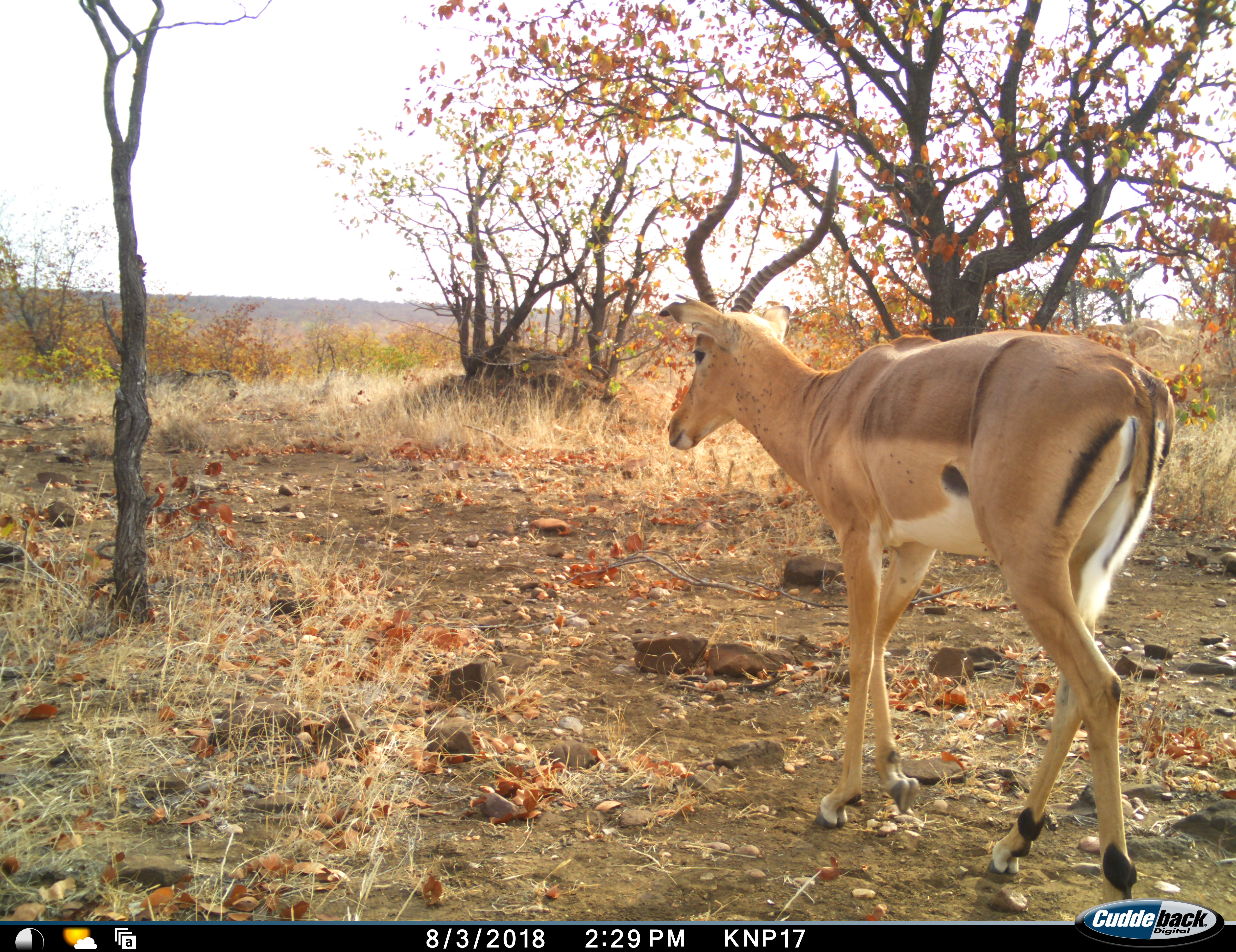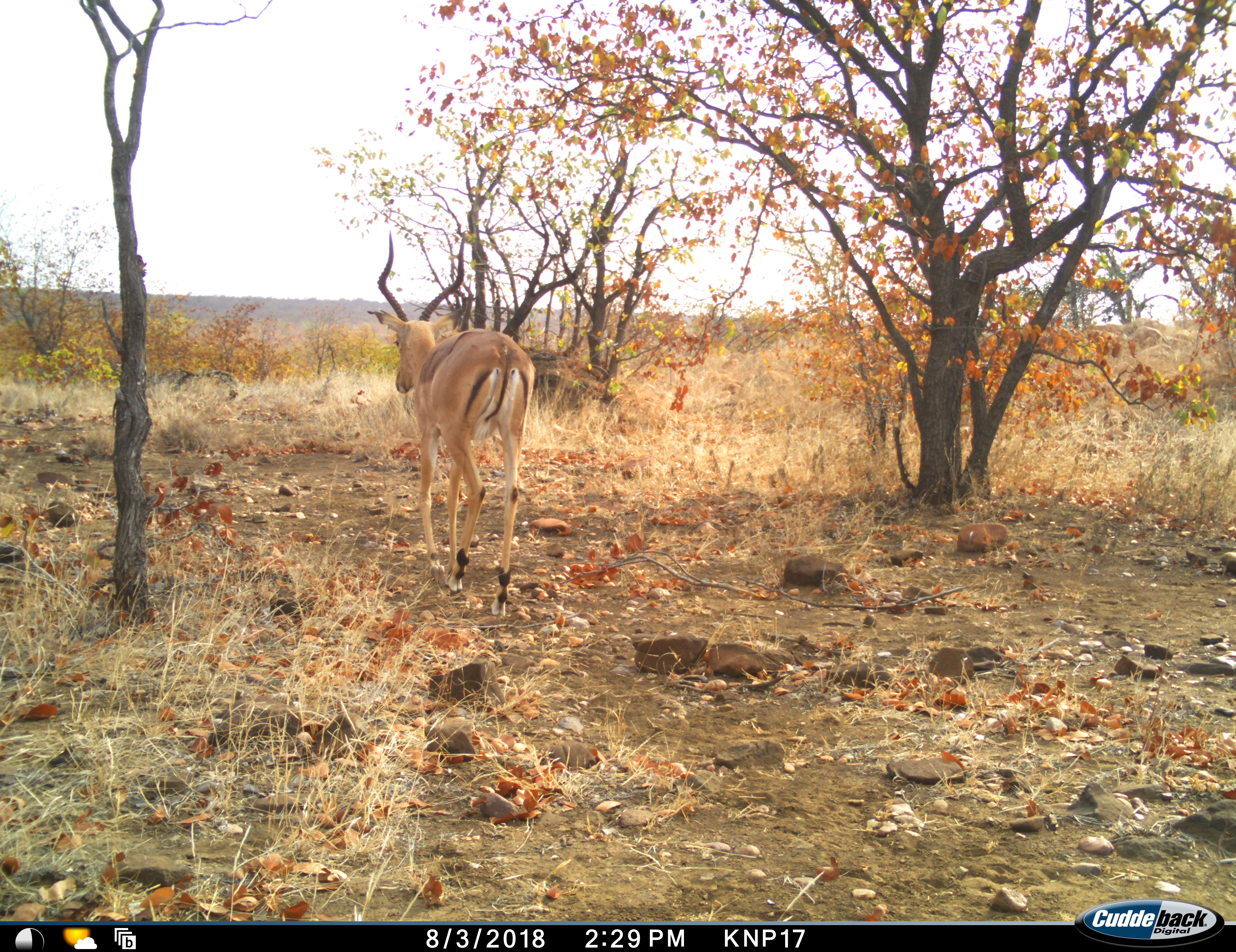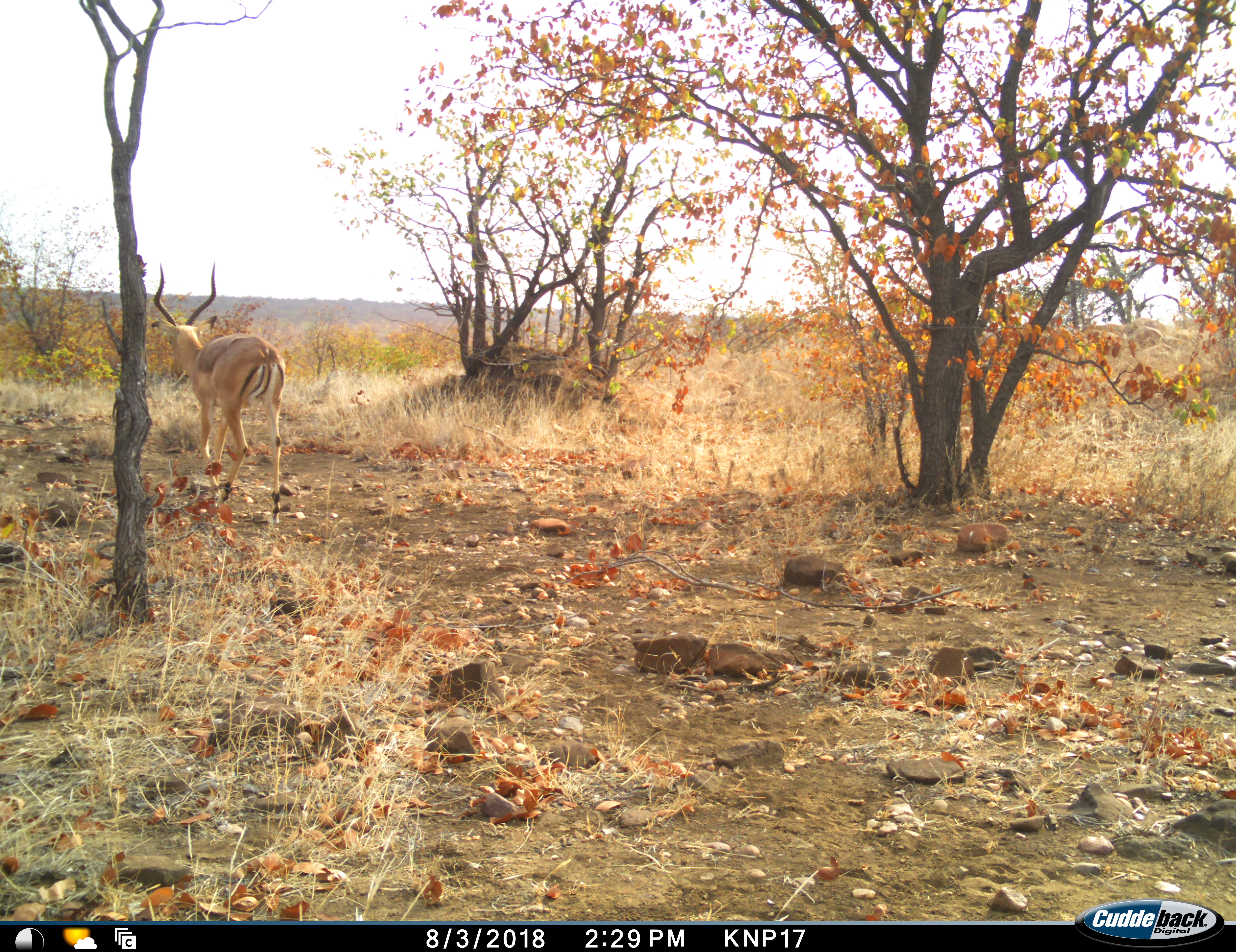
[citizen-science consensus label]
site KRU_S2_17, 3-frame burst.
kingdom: Animalia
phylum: Chordata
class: Mammalia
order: Artiodactyla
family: Bovidae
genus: Aepyceros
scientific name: Aepyceros melampus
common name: impala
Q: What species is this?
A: Impala (Aepyceros melampus).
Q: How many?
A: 1.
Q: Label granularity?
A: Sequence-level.